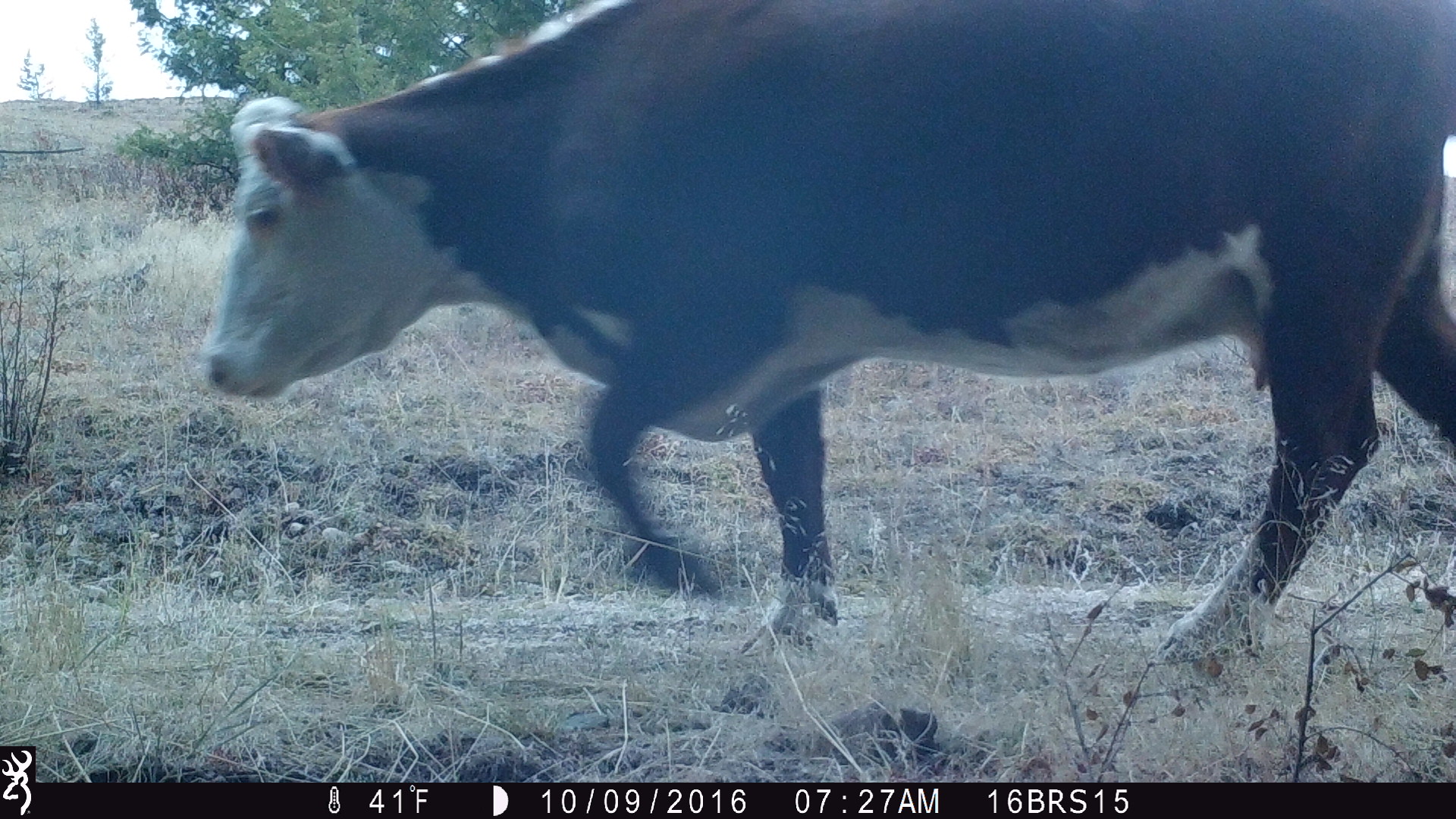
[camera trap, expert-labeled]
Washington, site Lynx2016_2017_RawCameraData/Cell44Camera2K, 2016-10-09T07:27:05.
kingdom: Animalia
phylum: Chordata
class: Mammalia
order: Artiodactyla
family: Bovidae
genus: Bos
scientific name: Bos taurus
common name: domestic cattle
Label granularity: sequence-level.